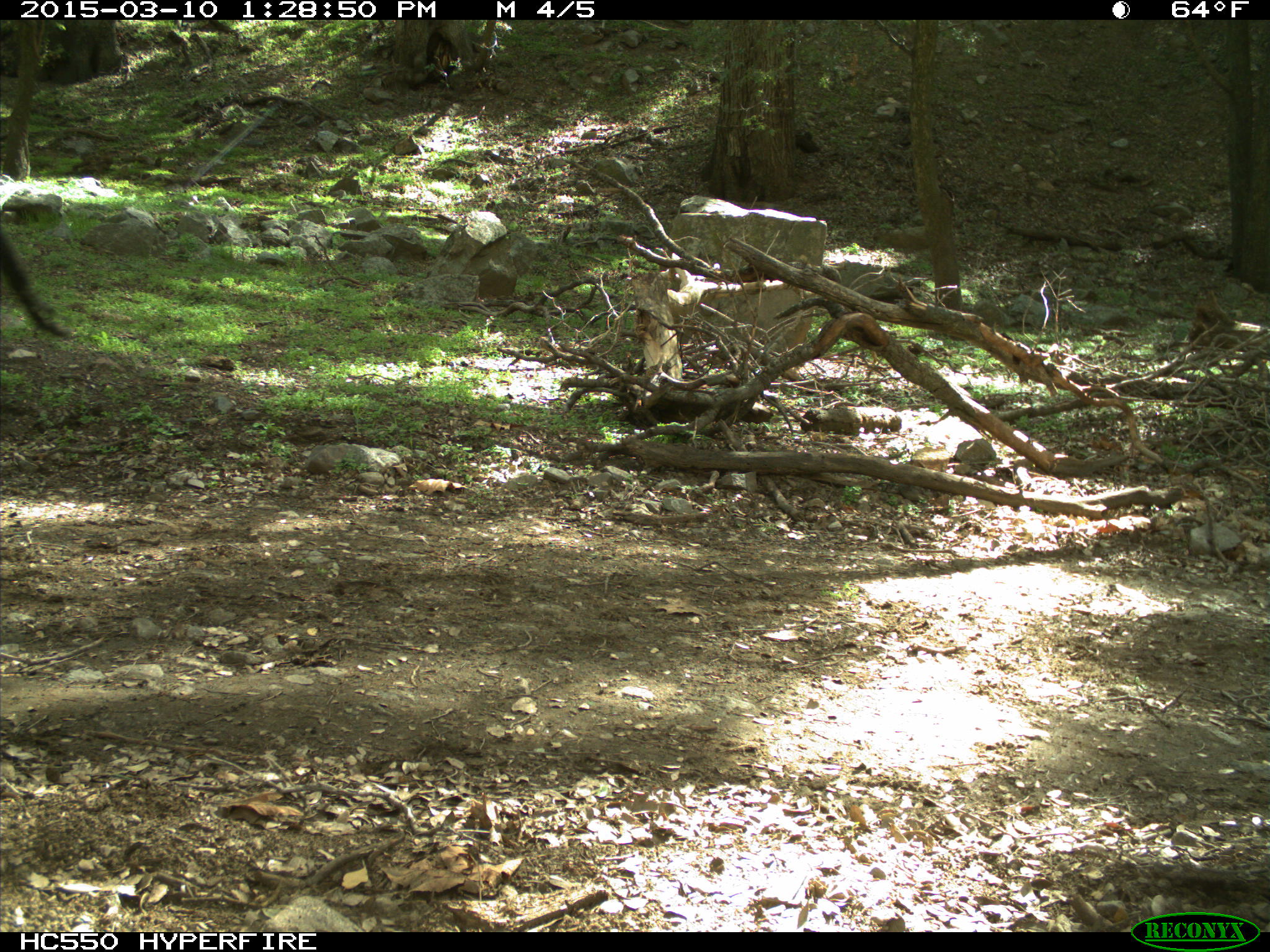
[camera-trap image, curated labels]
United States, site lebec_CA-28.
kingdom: Animalia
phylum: Chordata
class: Mammalia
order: Artiodactyla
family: Bovidae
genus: Bos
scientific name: Bos taurus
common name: domestic cow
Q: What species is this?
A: Bos taurus (domestic cow).